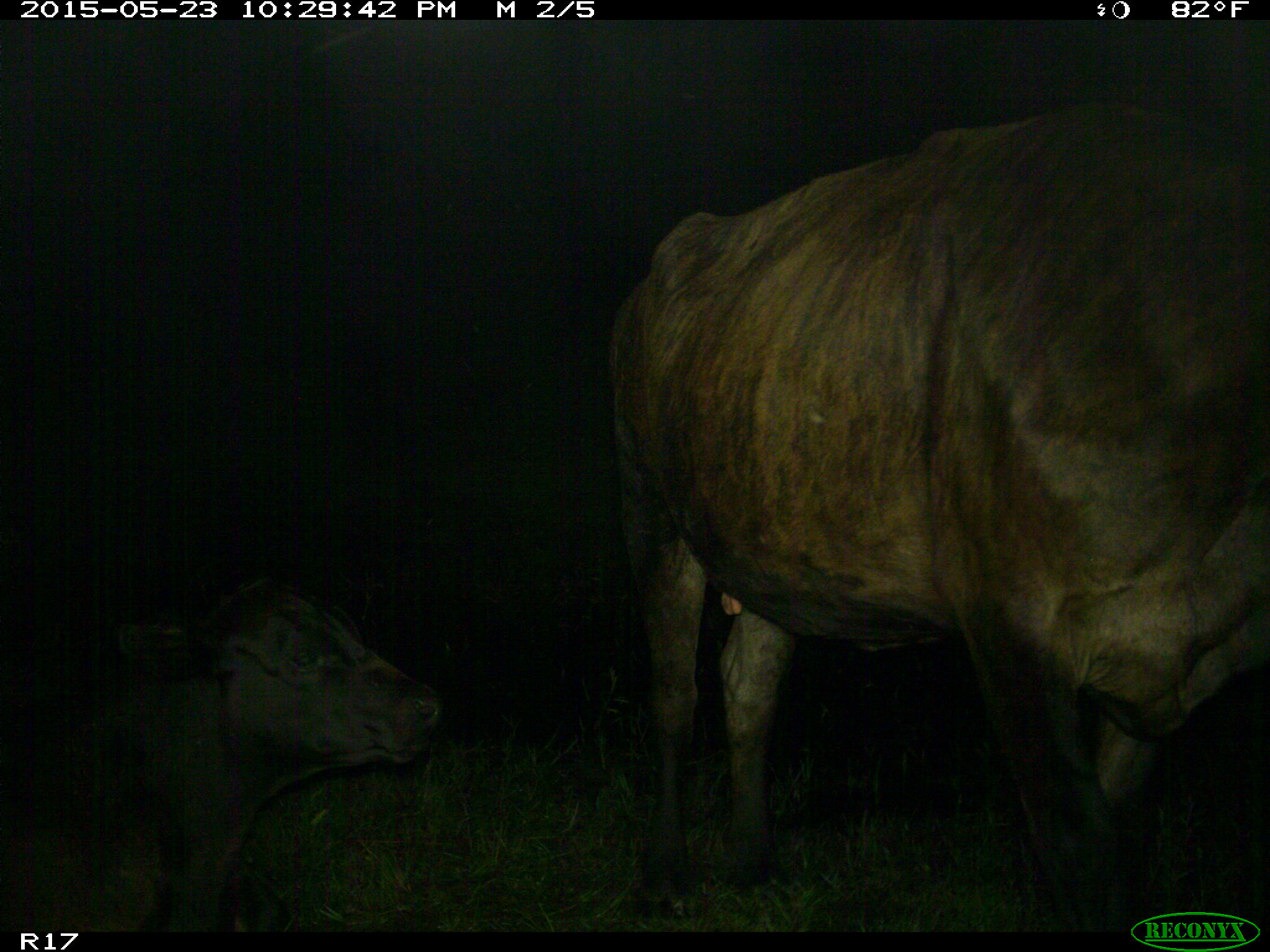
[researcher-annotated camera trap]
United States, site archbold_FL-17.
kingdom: Animalia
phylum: Chordata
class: Mammalia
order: Artiodactyla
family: Bovidae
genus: Bos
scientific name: Bos taurus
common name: domestic cow